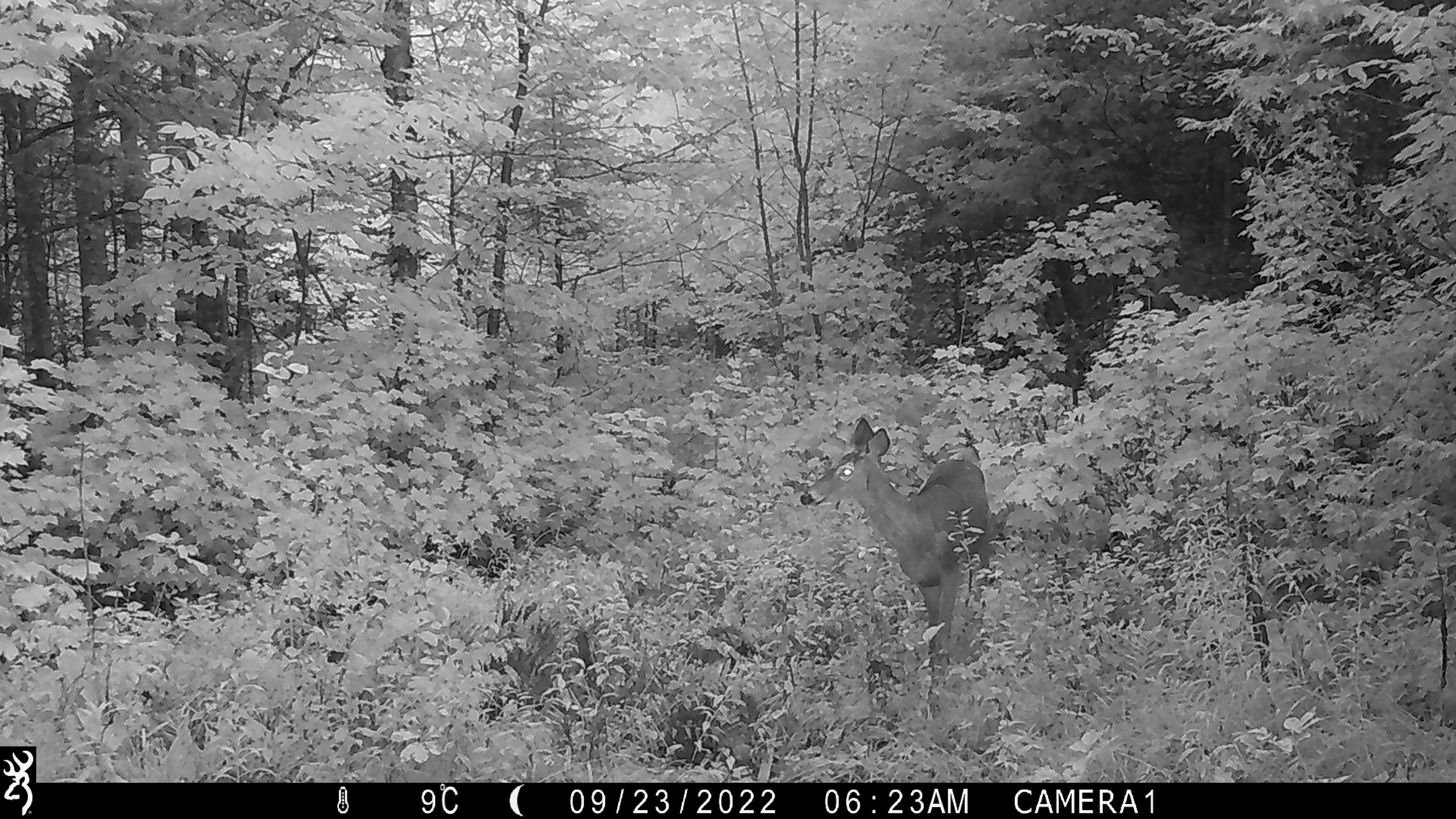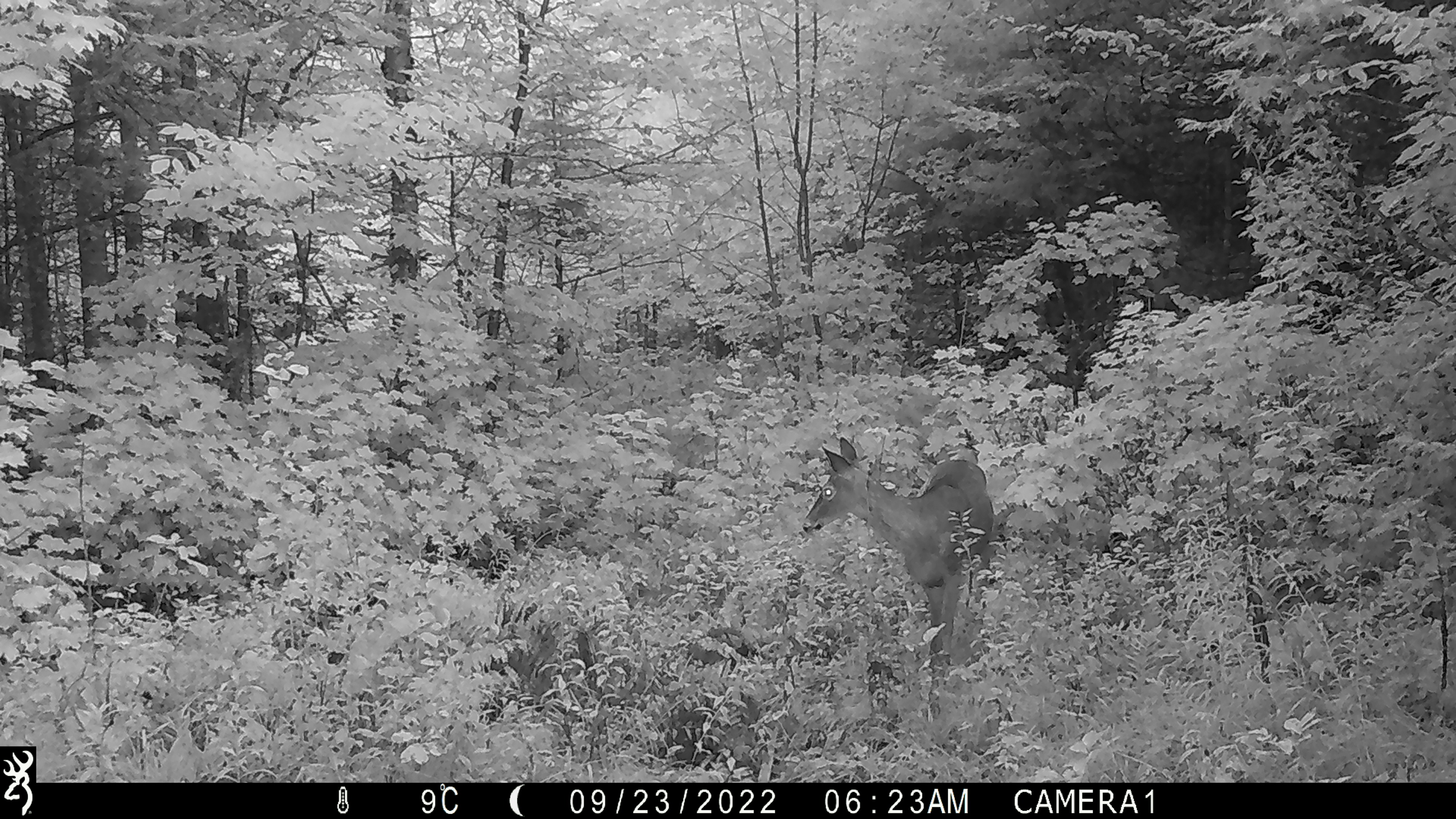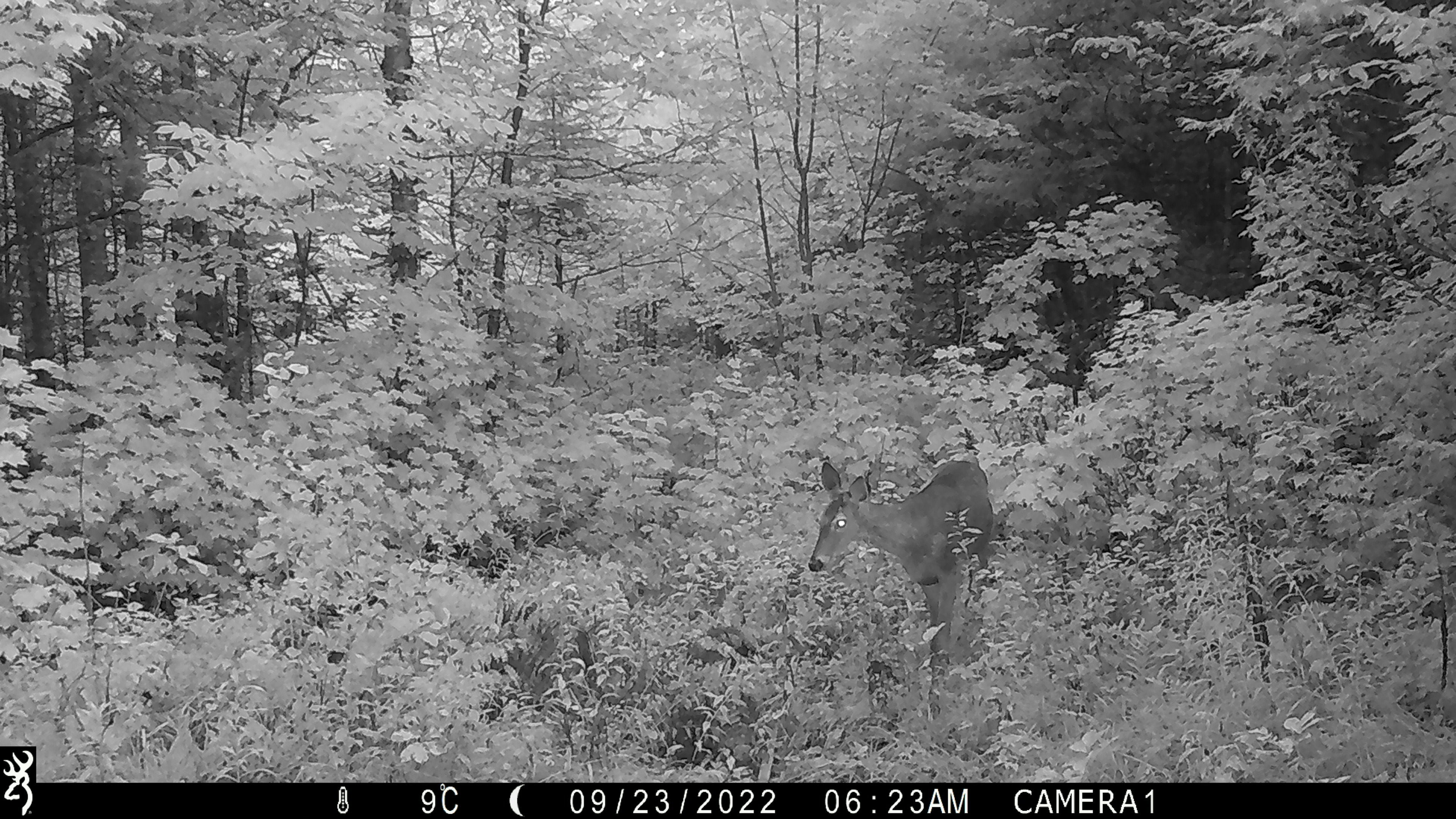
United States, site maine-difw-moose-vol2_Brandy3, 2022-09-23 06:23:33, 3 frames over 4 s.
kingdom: Animalia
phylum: Chordata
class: Mammalia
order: Artiodactyla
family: Cervidae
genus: Odocoileus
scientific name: Odocoileus virginianus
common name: white-tailed deer